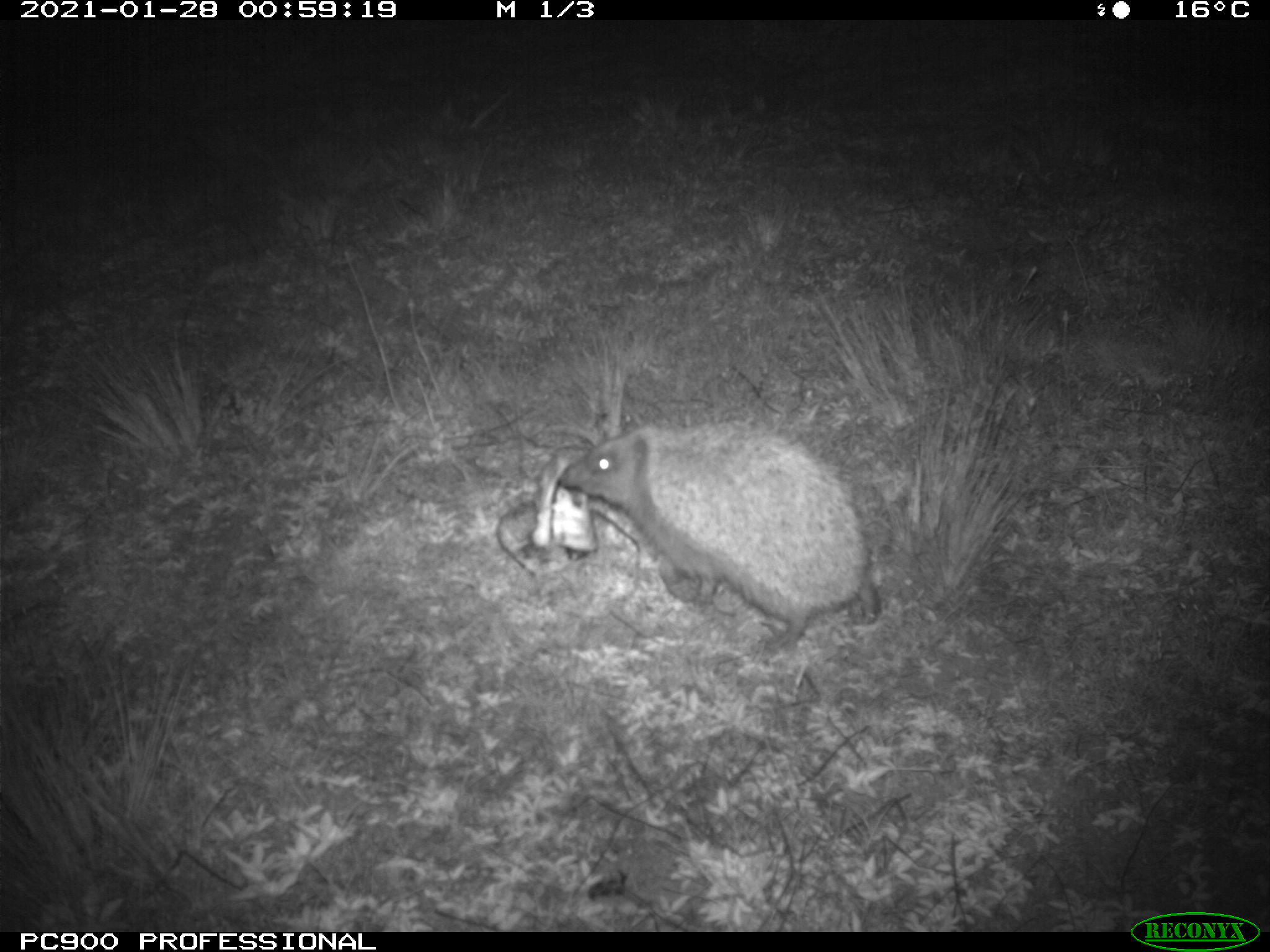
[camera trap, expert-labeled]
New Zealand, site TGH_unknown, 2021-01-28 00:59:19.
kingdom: Animalia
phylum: Chordata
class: Mammalia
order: Eulipotyphla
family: Erinaceidae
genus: Erinaceus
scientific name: Erinaceus europaeus europaeus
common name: european hedgehog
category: hedgehog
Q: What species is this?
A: Hedgehog (european hedgehog) (Erinaceus europaeus europaeus).